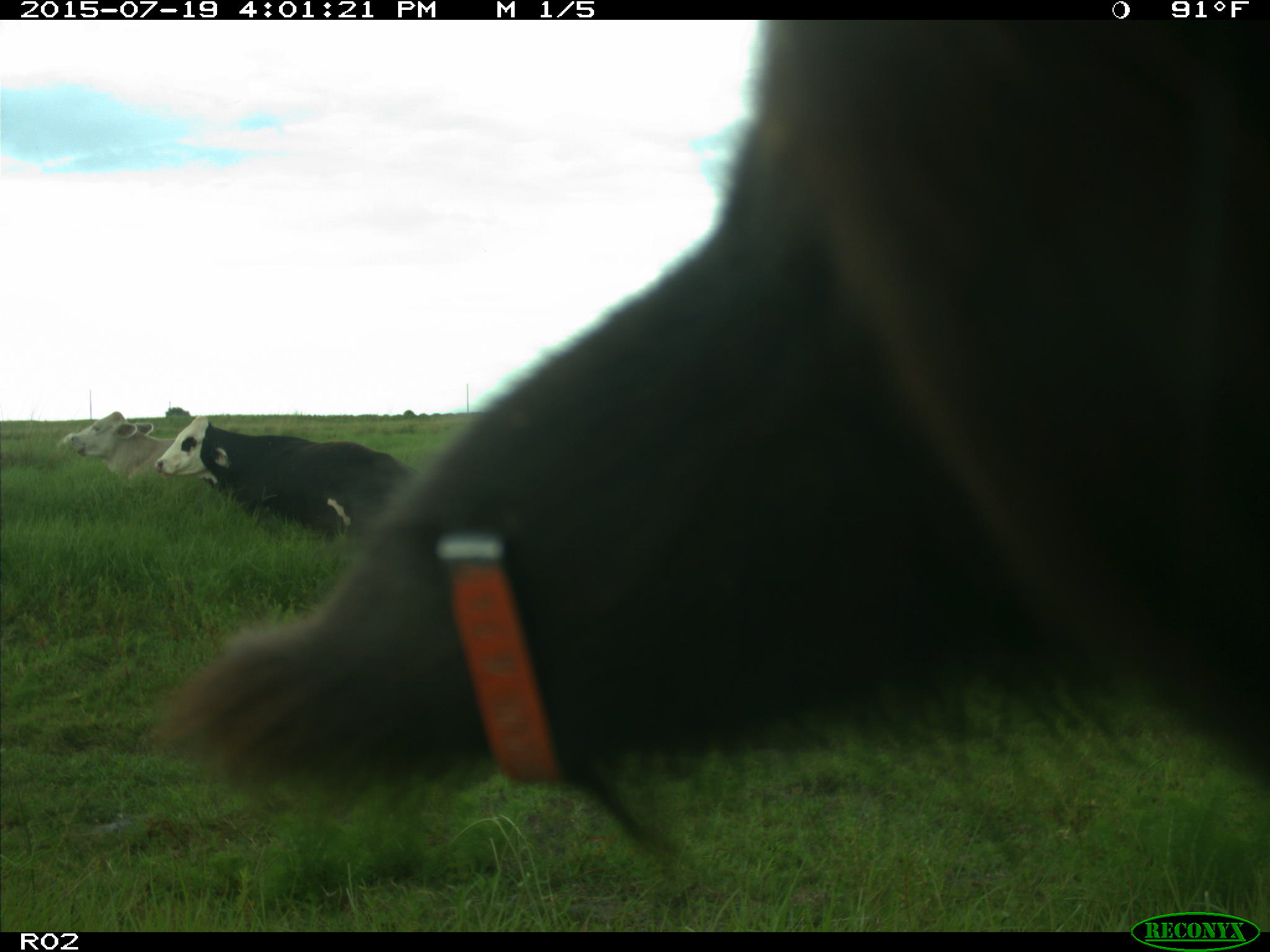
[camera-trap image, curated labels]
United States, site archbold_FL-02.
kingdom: Animalia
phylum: Chordata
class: Mammalia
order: Artiodactyla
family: Bovidae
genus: Bos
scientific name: Bos taurus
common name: domestic cow